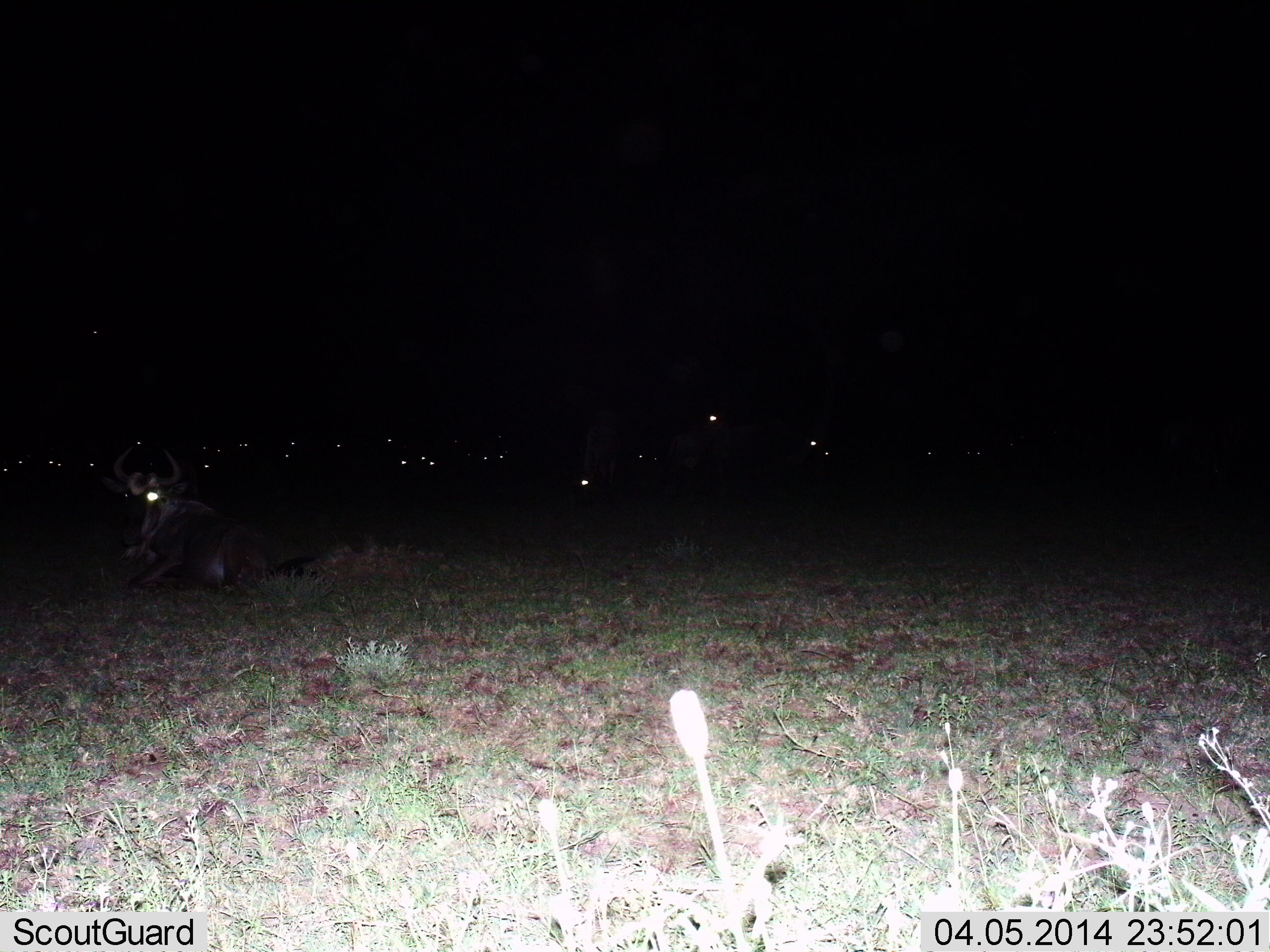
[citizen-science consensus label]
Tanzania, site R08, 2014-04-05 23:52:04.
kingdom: Animalia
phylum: Chordata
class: Mammalia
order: Artiodactyla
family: Bovidae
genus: Connochaetes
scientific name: Connochaetes taurinus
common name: blue wildebeest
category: wildebeest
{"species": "wildebeest (blue wildebeest) (Connochaetes taurinus)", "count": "11-50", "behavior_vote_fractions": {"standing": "20%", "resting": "80%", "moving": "10%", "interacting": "0%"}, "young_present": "0%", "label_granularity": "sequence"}